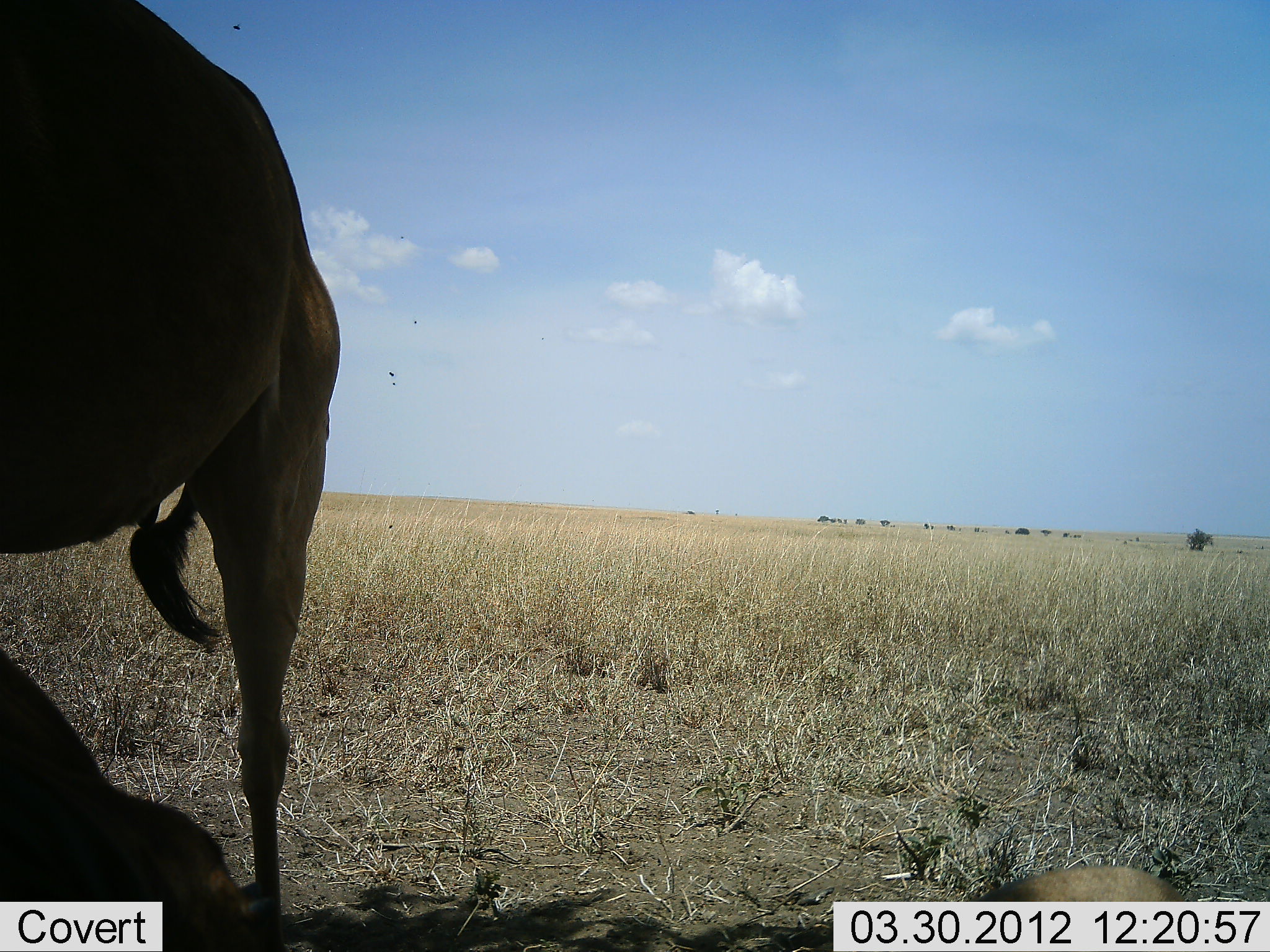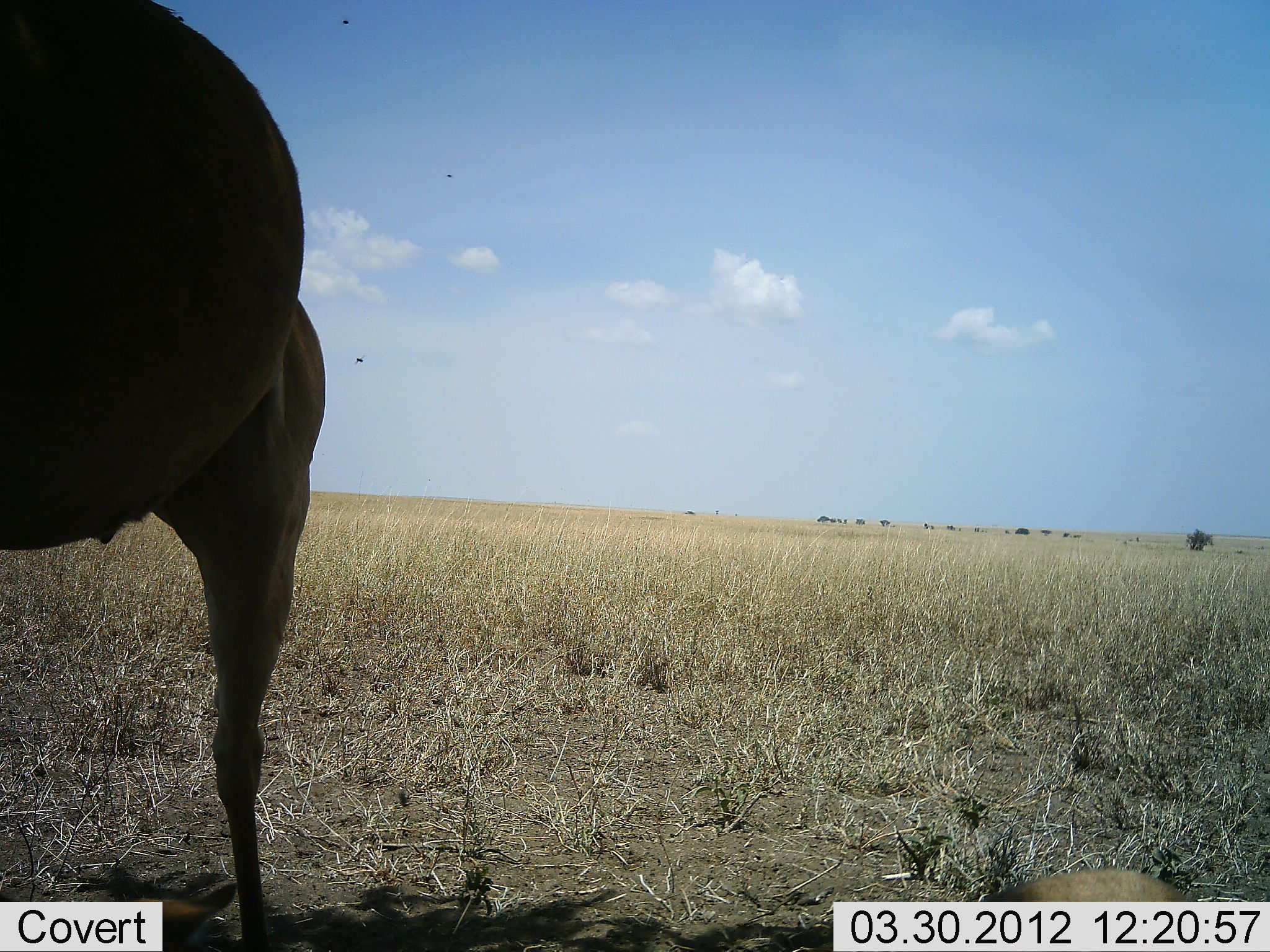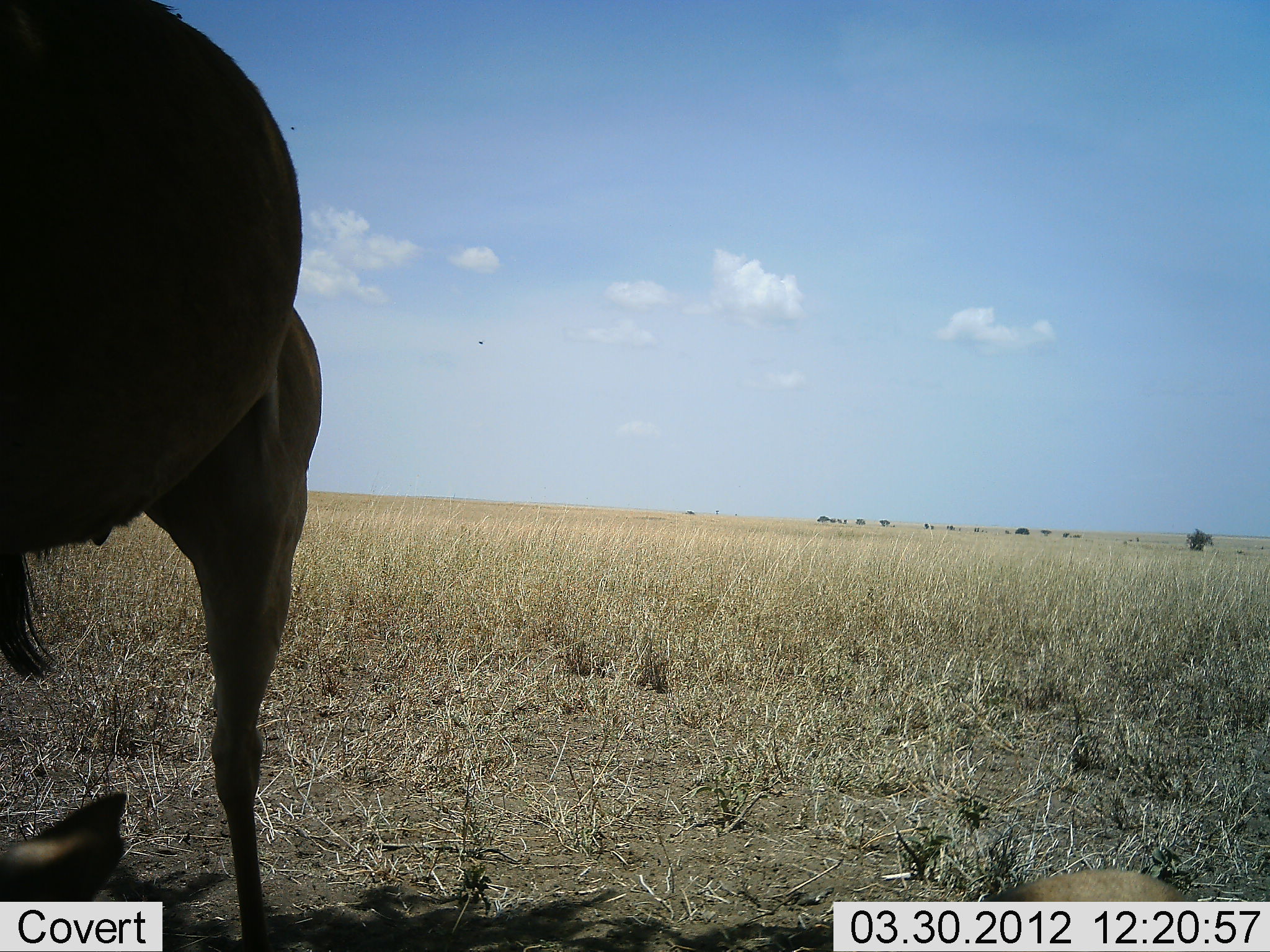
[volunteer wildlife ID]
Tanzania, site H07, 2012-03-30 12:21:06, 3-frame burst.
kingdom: Animalia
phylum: Chordata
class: Mammalia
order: Artiodactyla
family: Bovidae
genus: Alcelaphus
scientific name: Alcelaphus buselaphus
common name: hartebeest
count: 1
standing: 100%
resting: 0%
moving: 0%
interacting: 0%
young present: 0%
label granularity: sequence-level